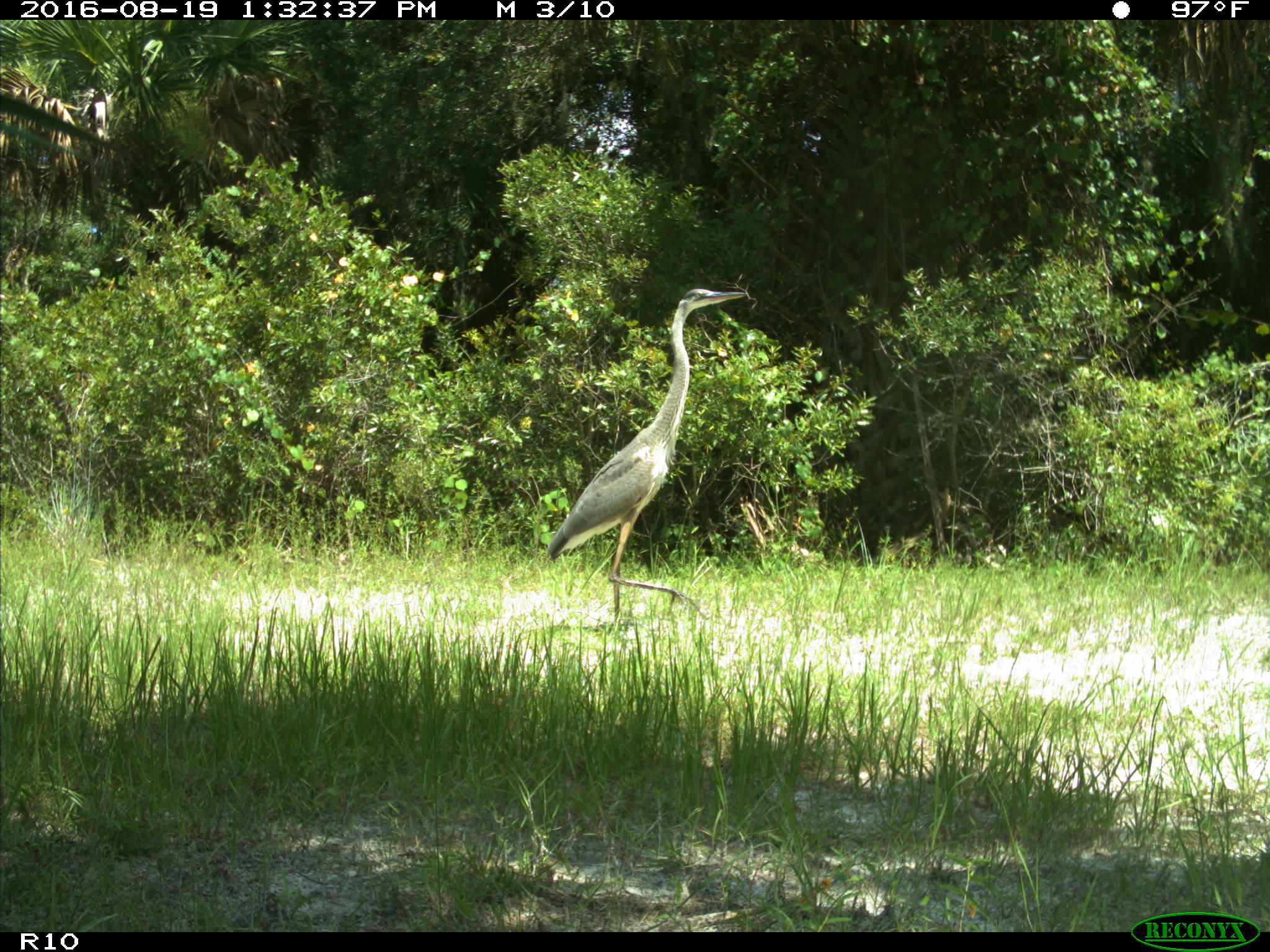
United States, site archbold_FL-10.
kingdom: Animalia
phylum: Chordata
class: Aves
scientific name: Aves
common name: birds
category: unidentified bird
Unidentified bird (birds) (Aves).